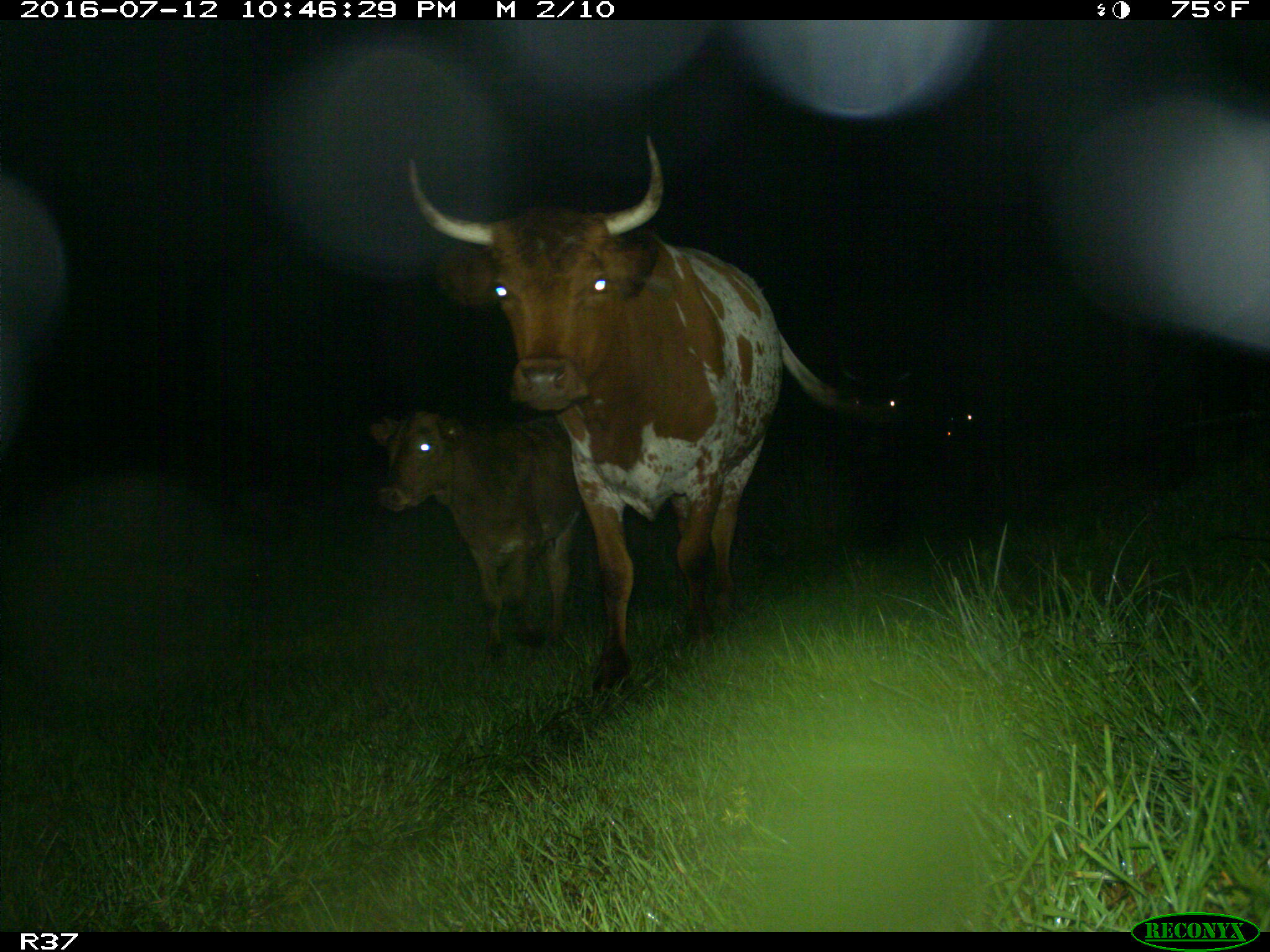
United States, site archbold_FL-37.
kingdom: Animalia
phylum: Chordata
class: Mammalia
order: Artiodactyla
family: Bovidae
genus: Bos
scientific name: Bos taurus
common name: domestic cow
Bos taurus (domestic cow).